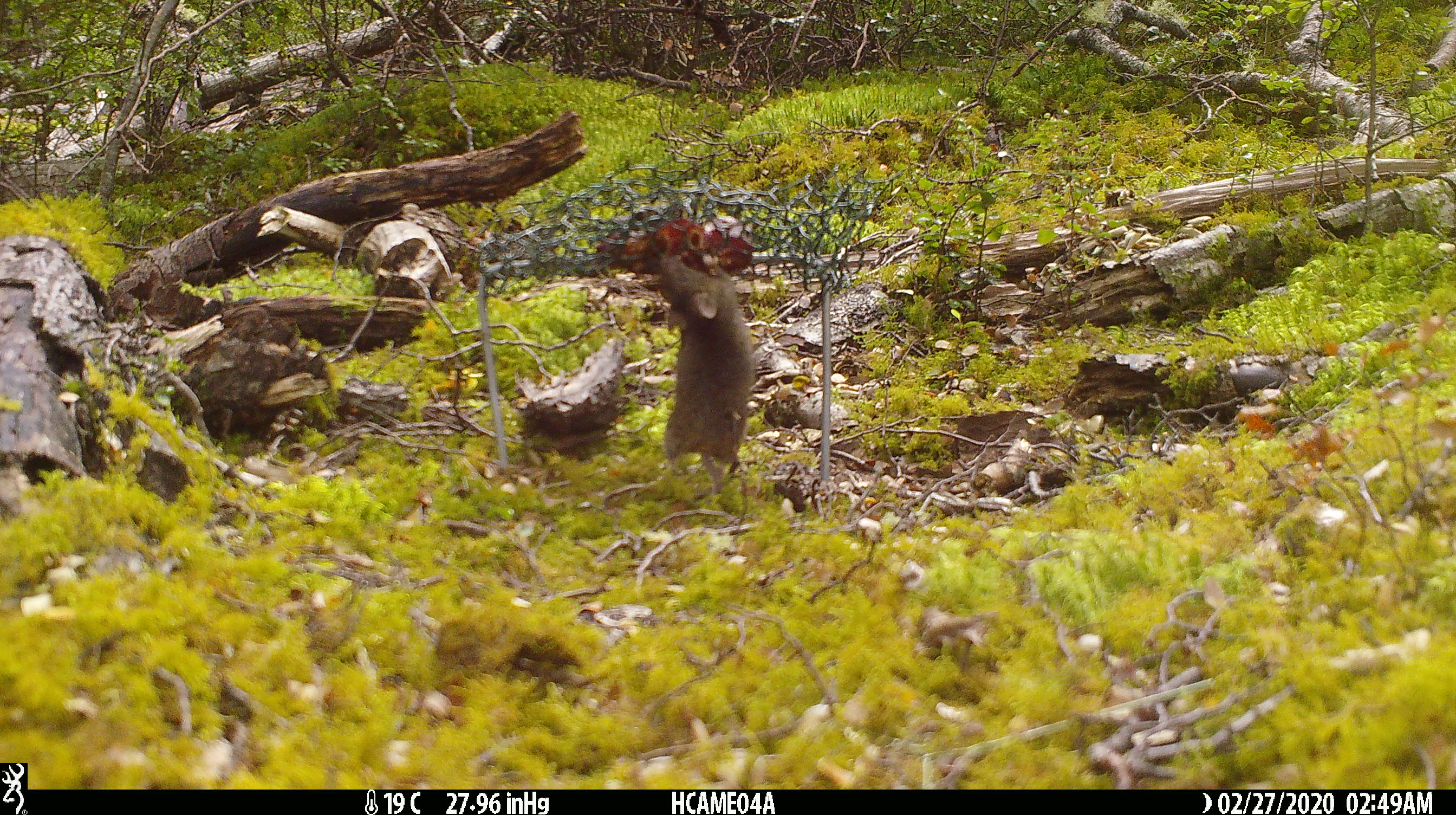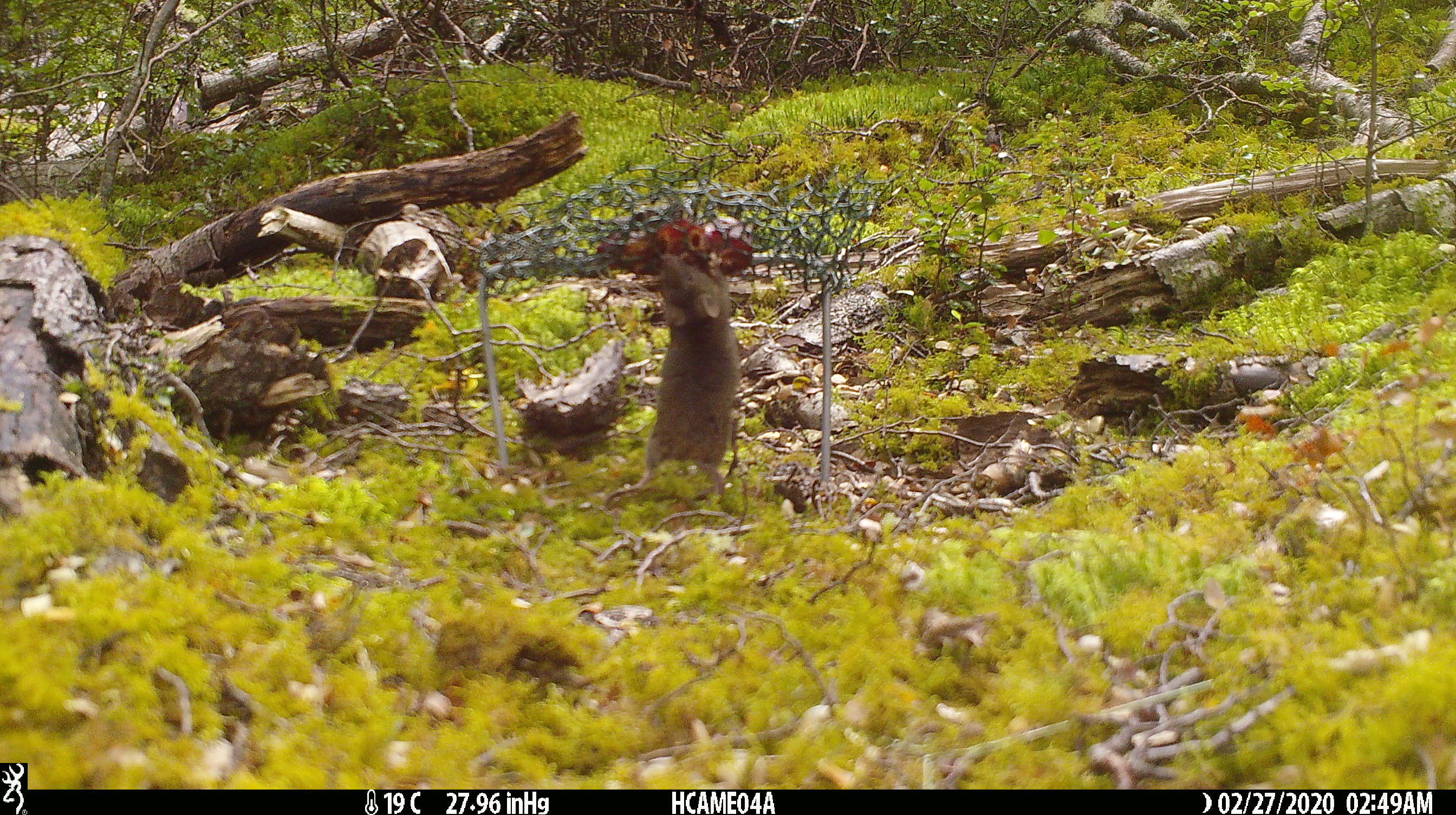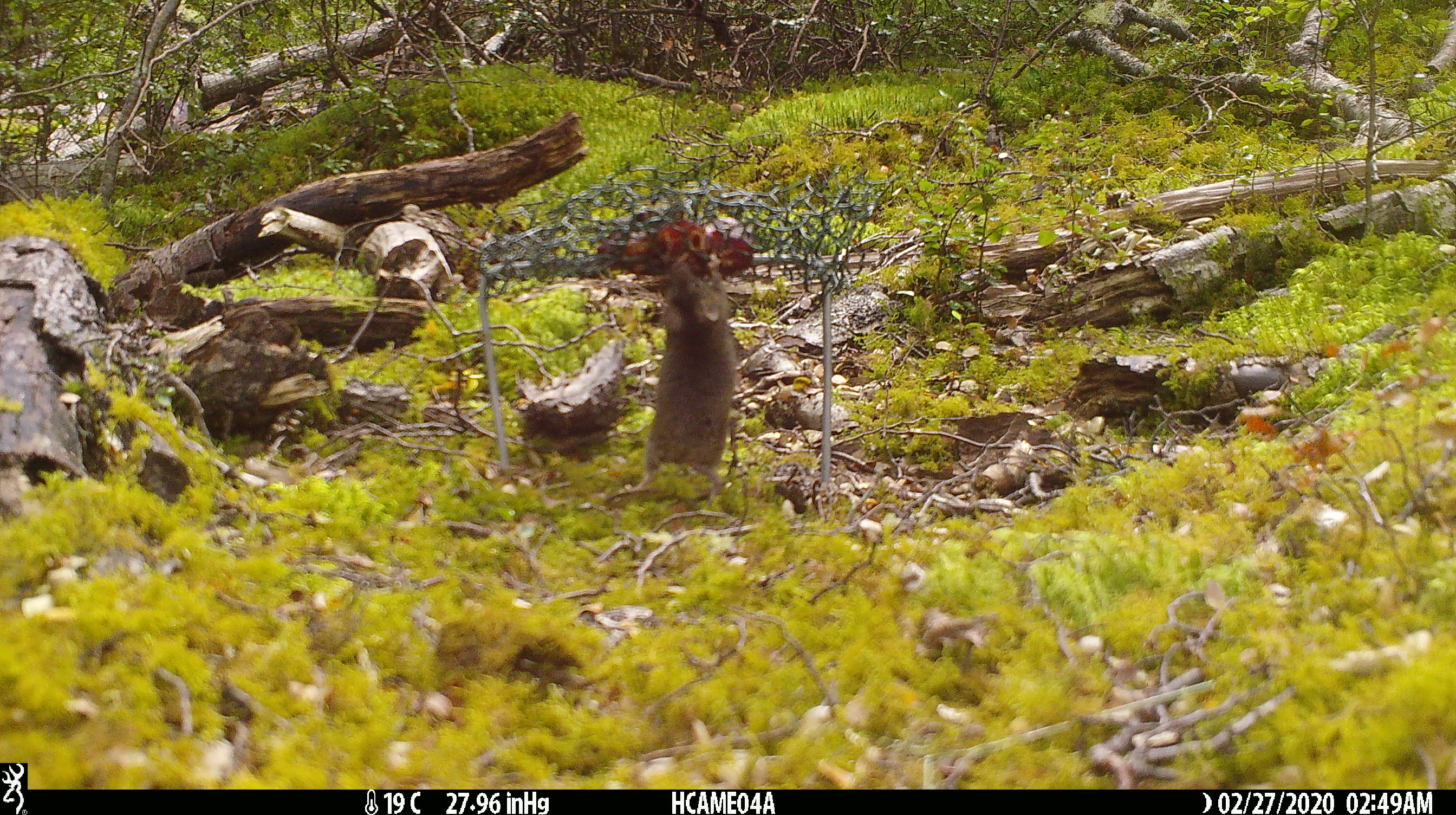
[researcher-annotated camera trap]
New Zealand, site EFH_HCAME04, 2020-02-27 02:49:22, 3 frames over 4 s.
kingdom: Animalia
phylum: Chordata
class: Mammalia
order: Rodentia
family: Muridae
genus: Mus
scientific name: Mus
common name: mouse